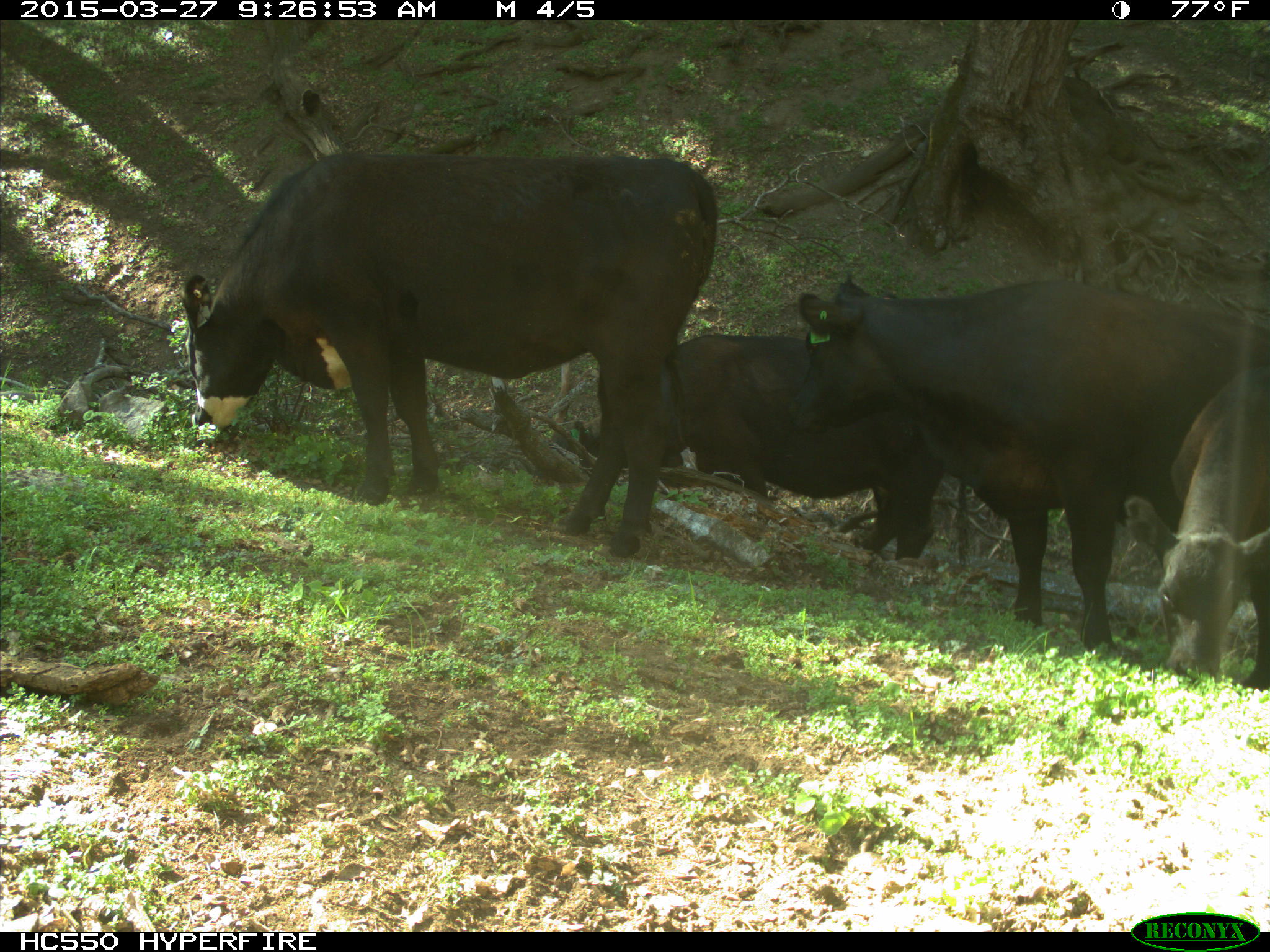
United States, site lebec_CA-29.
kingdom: Animalia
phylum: Chordata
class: Mammalia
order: Artiodactyla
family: Bovidae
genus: Bos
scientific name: Bos taurus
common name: domestic cow